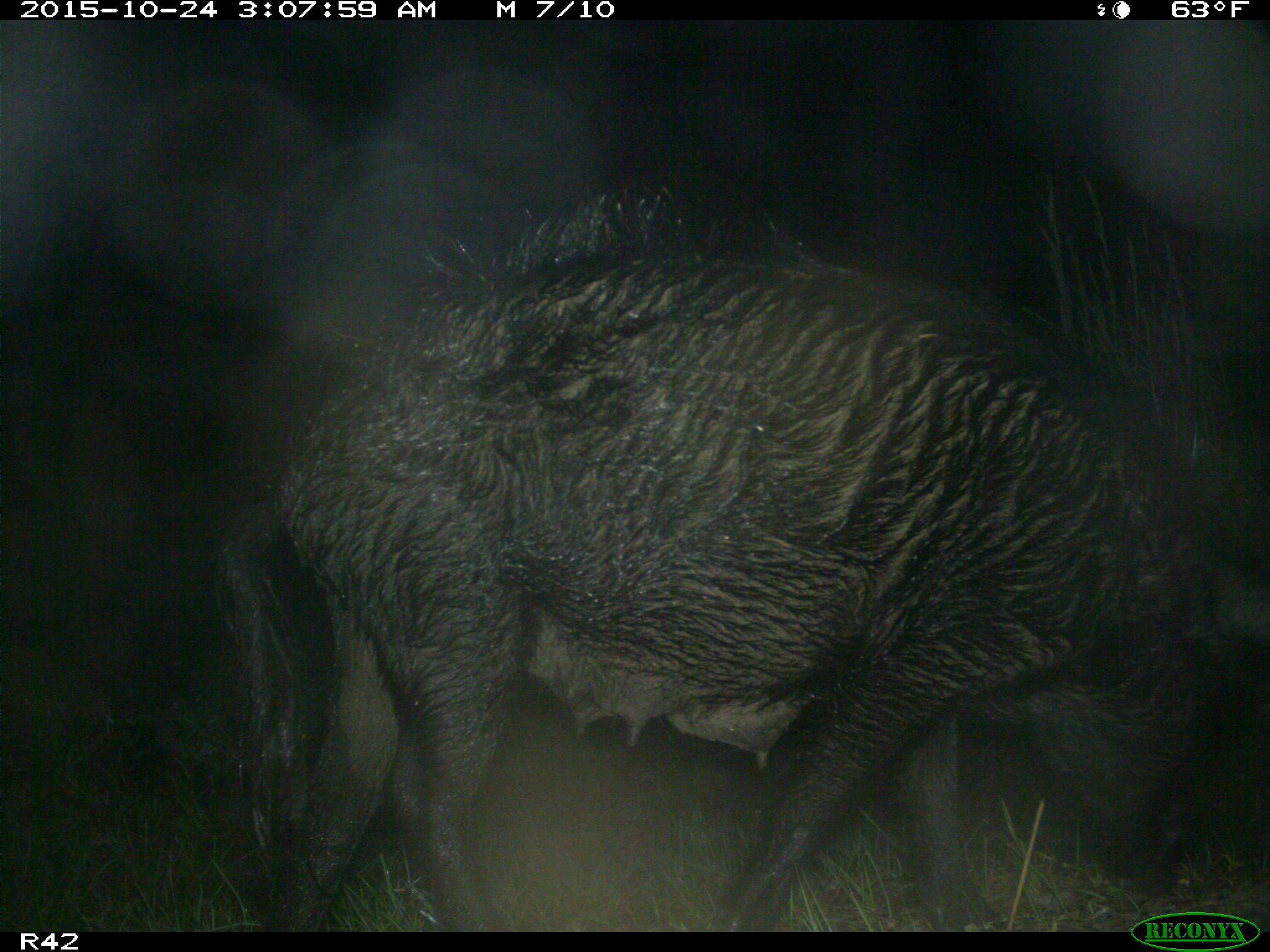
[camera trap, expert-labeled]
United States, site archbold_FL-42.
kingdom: Animalia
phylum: Chordata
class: Mammalia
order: Artiodactyla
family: Suidae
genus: Sus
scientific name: Sus scrofa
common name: wild boar